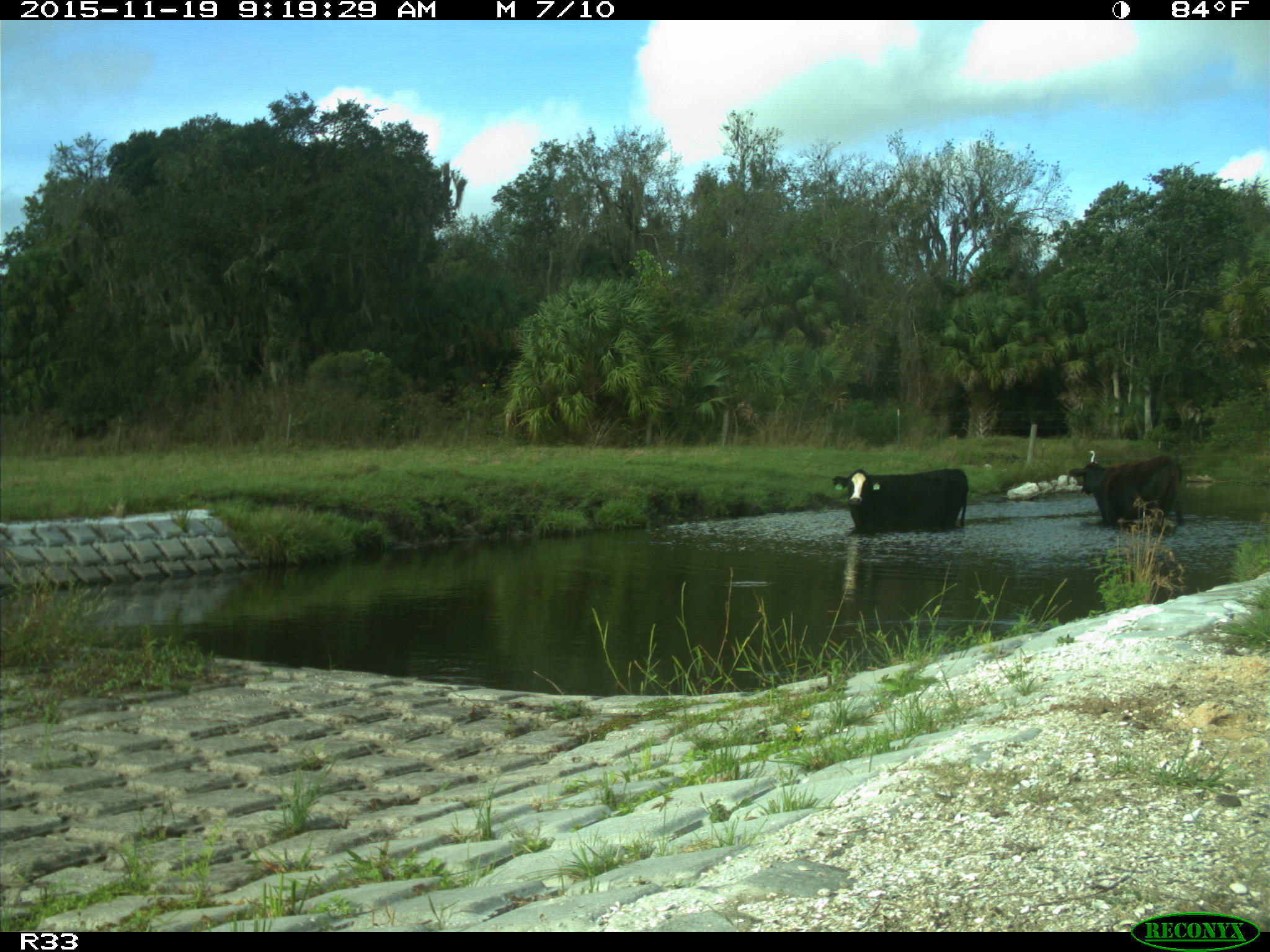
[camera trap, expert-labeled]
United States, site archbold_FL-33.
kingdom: Animalia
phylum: Chordata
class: Mammalia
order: Artiodactyla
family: Bovidae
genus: Bos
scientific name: Bos taurus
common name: domestic cow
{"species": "Bos taurus (domestic cow)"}